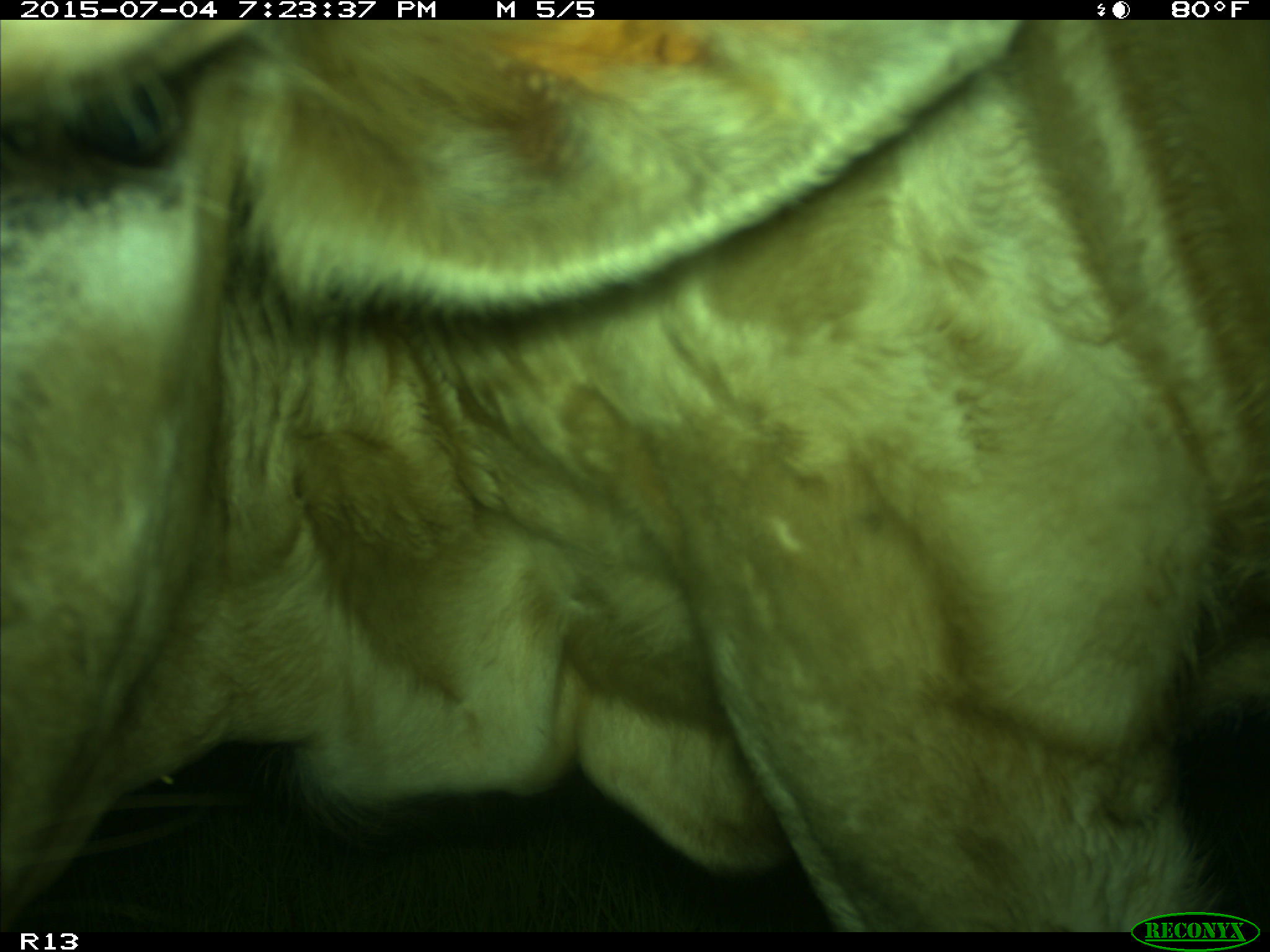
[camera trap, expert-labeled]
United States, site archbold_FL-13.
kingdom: Animalia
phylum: Chordata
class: Mammalia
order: Artiodactyla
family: Bovidae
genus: Bos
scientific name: Bos taurus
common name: domestic cow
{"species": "Bos taurus (domestic cow)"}